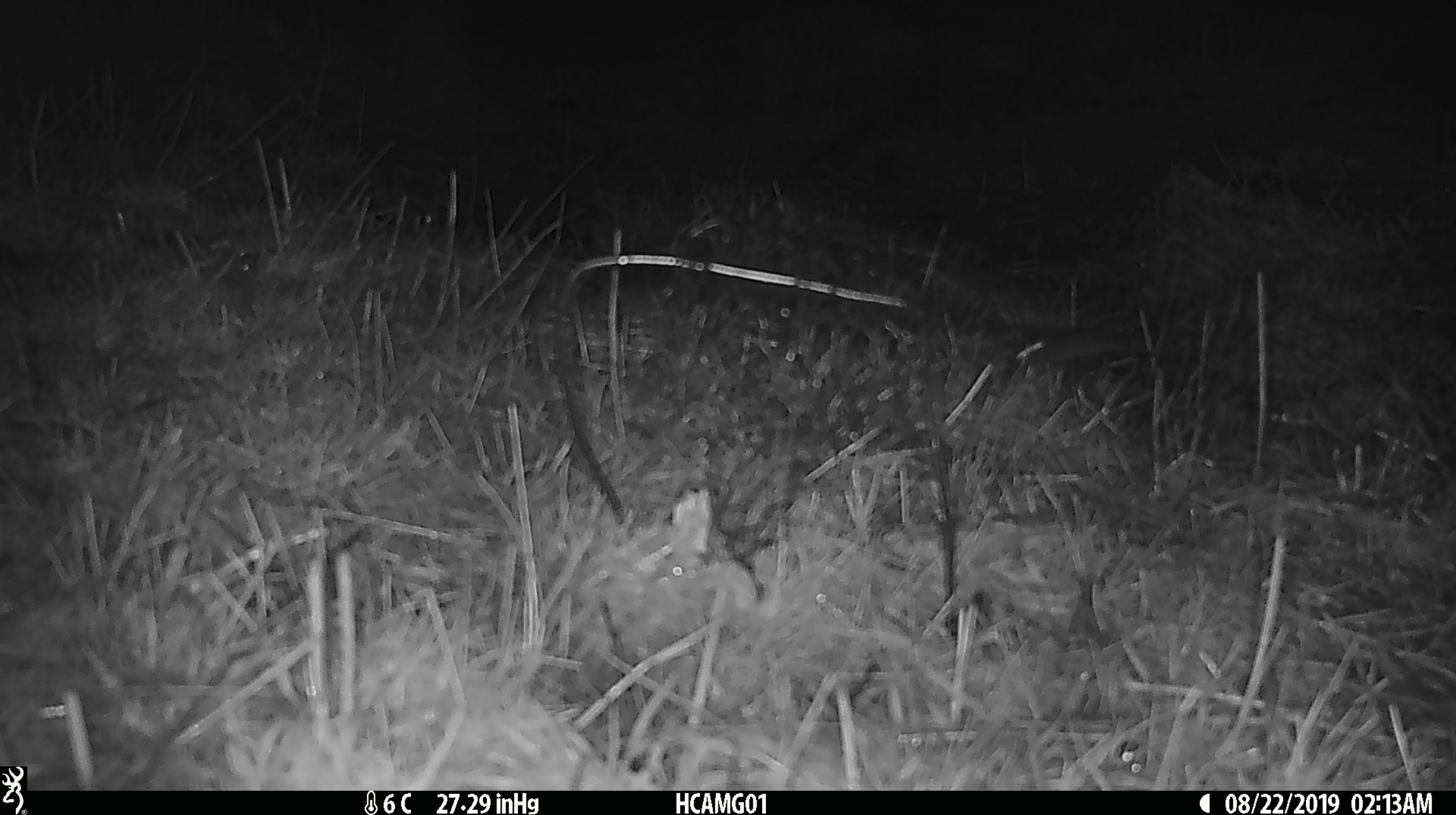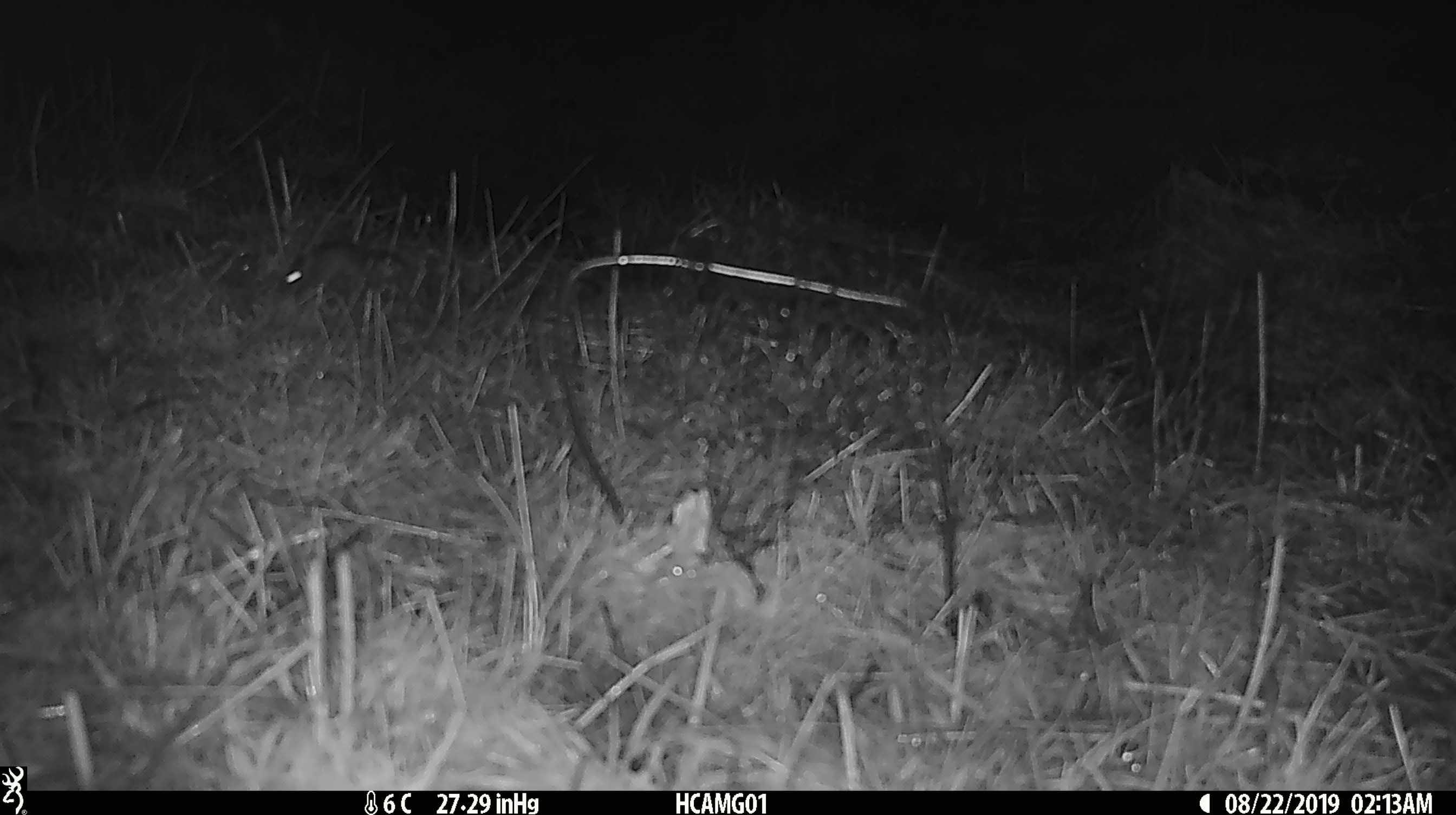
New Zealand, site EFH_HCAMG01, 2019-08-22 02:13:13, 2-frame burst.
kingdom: Animalia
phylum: Chordata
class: Mammalia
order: Rodentia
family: Muridae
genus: Mus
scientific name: Mus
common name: mouse